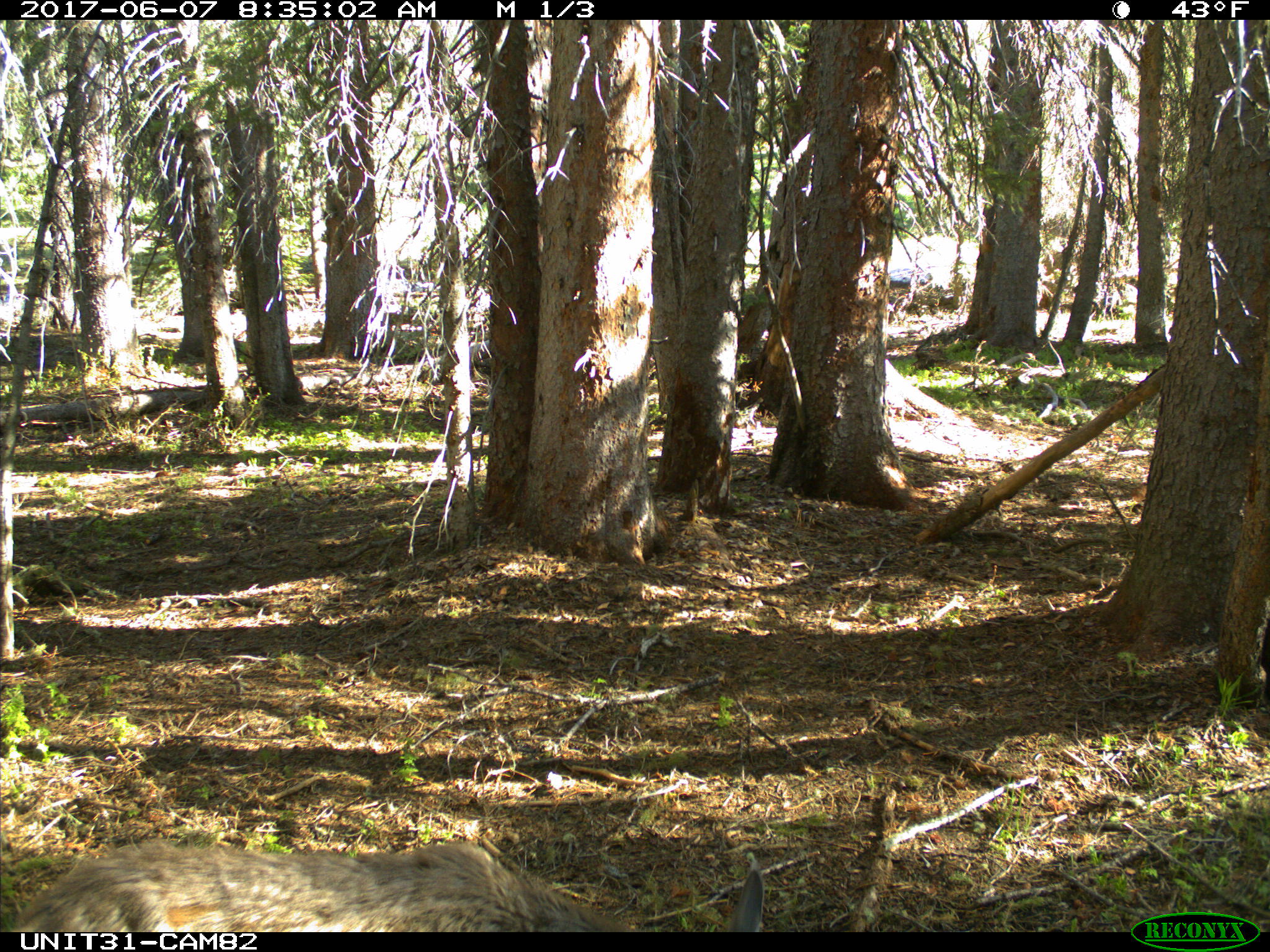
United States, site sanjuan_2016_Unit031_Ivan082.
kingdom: Animalia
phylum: Chordata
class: Mammalia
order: Artiodactyla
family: Cervidae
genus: Odocoileus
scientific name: Odocoileus hemionus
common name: mule deer